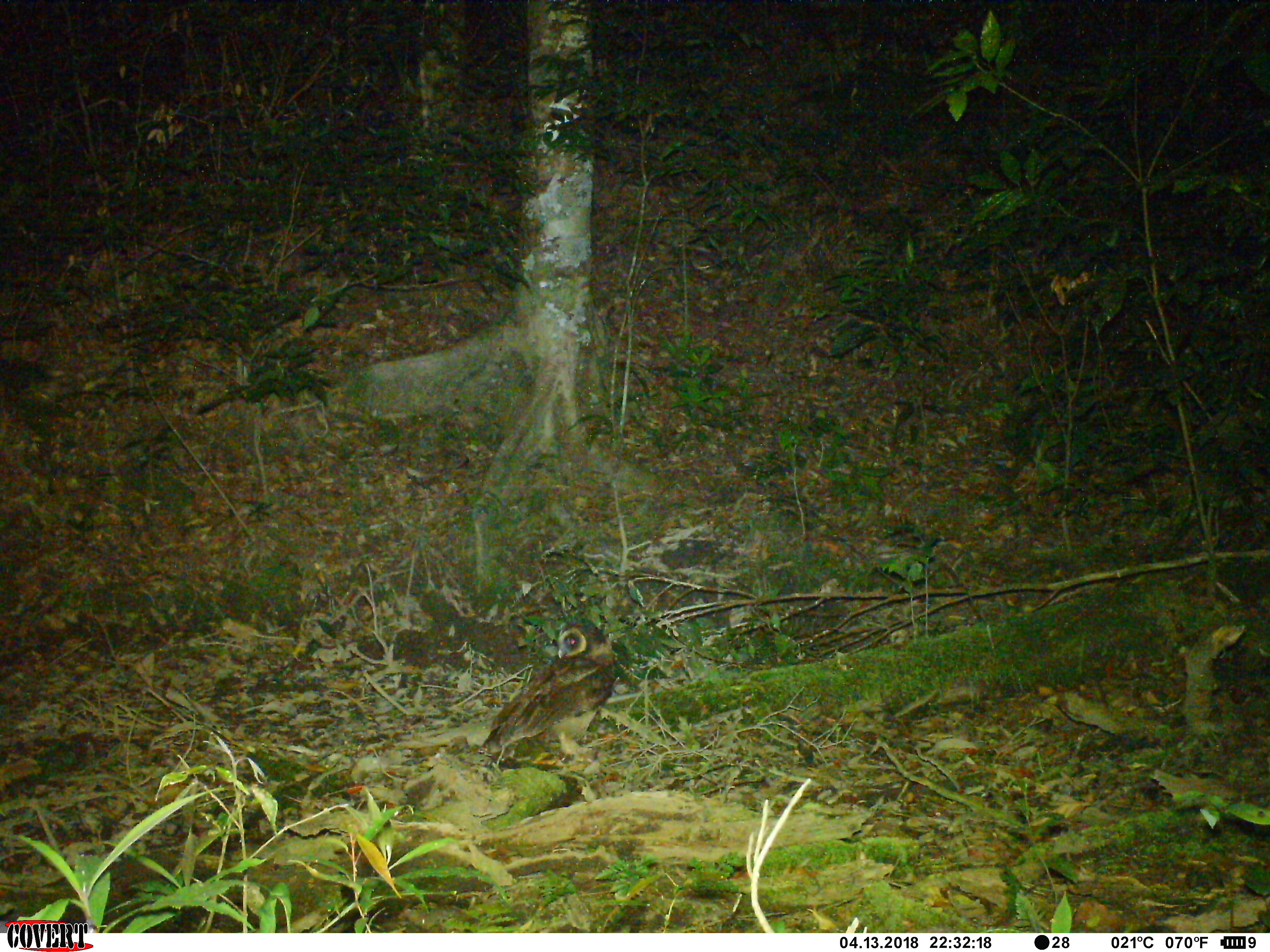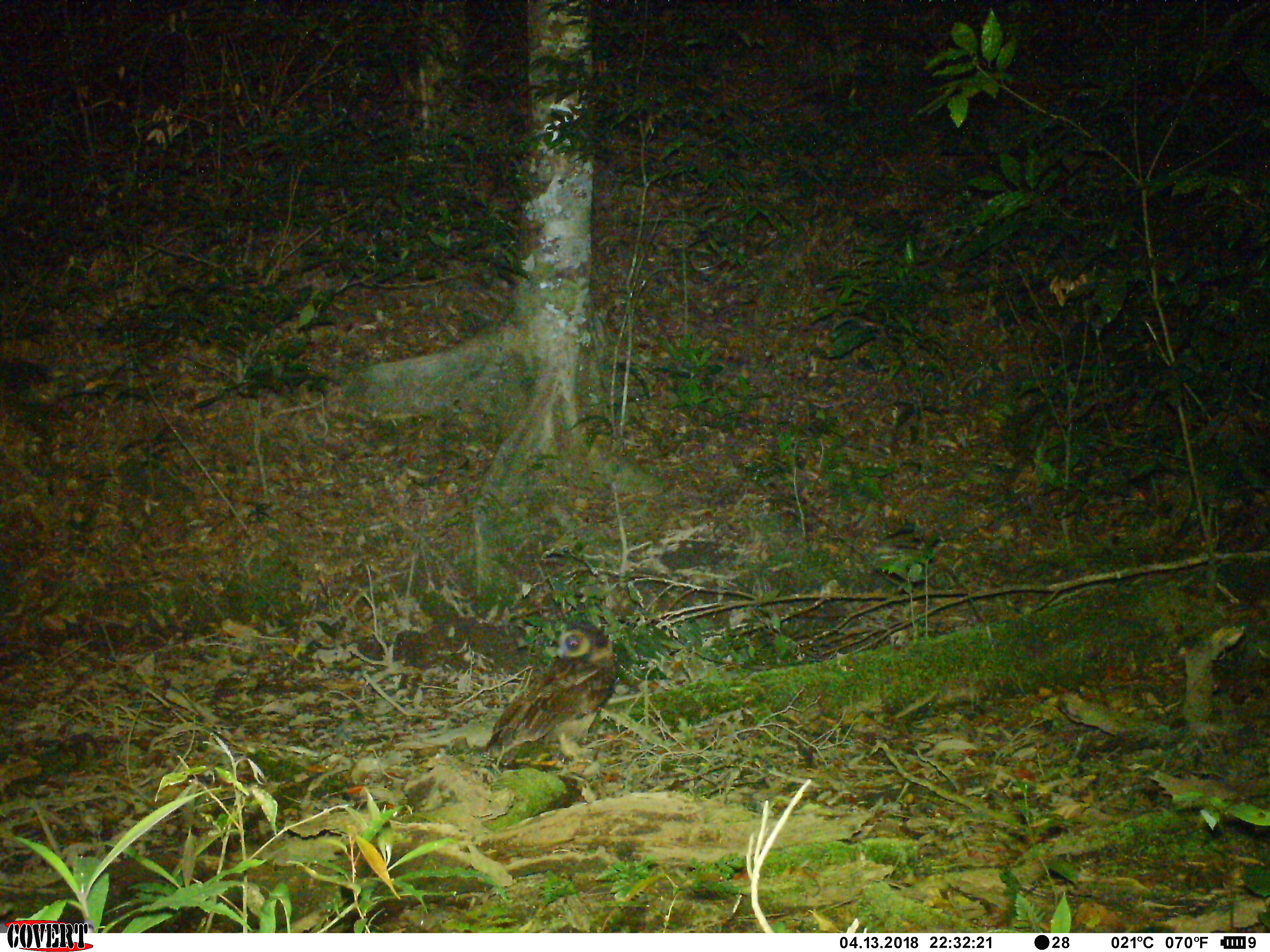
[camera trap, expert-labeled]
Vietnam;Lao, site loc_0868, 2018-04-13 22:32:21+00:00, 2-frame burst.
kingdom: Animalia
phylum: Chordata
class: Aves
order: Strigiformes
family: Strigidae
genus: Strix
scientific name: Strix leptogrammica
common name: brown wood owl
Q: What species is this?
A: Brown wood owl (Strix leptogrammica).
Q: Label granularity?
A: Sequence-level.